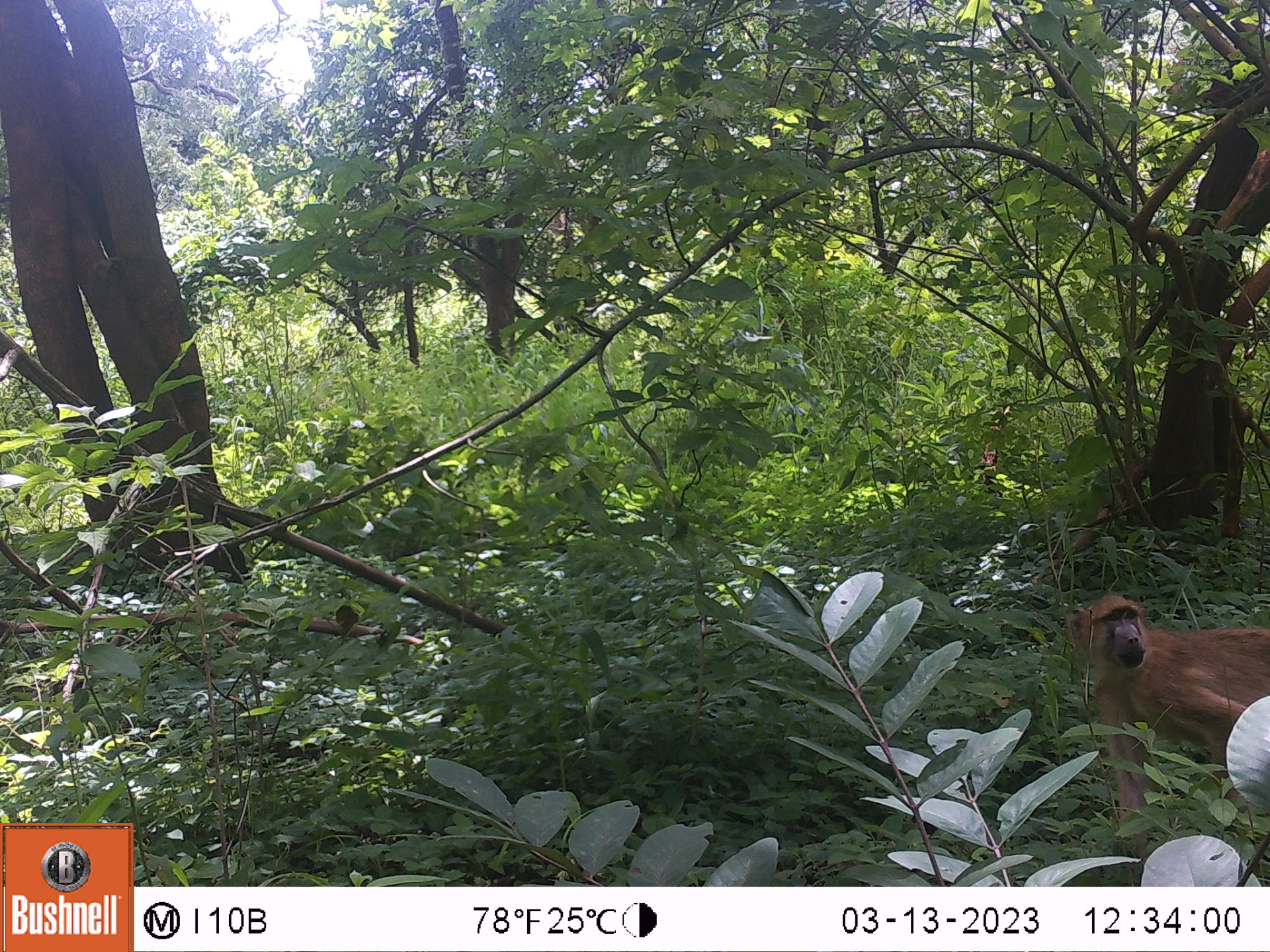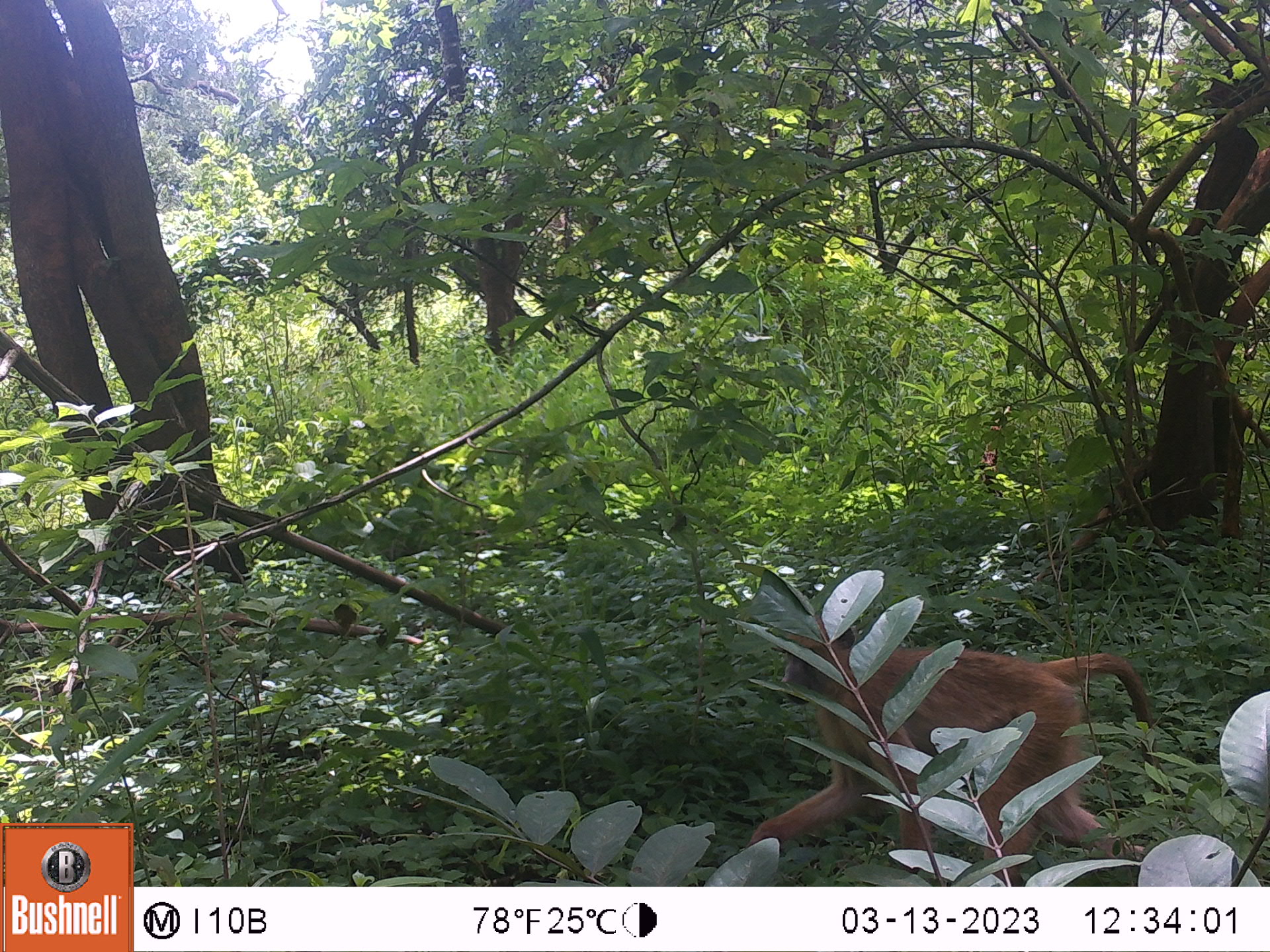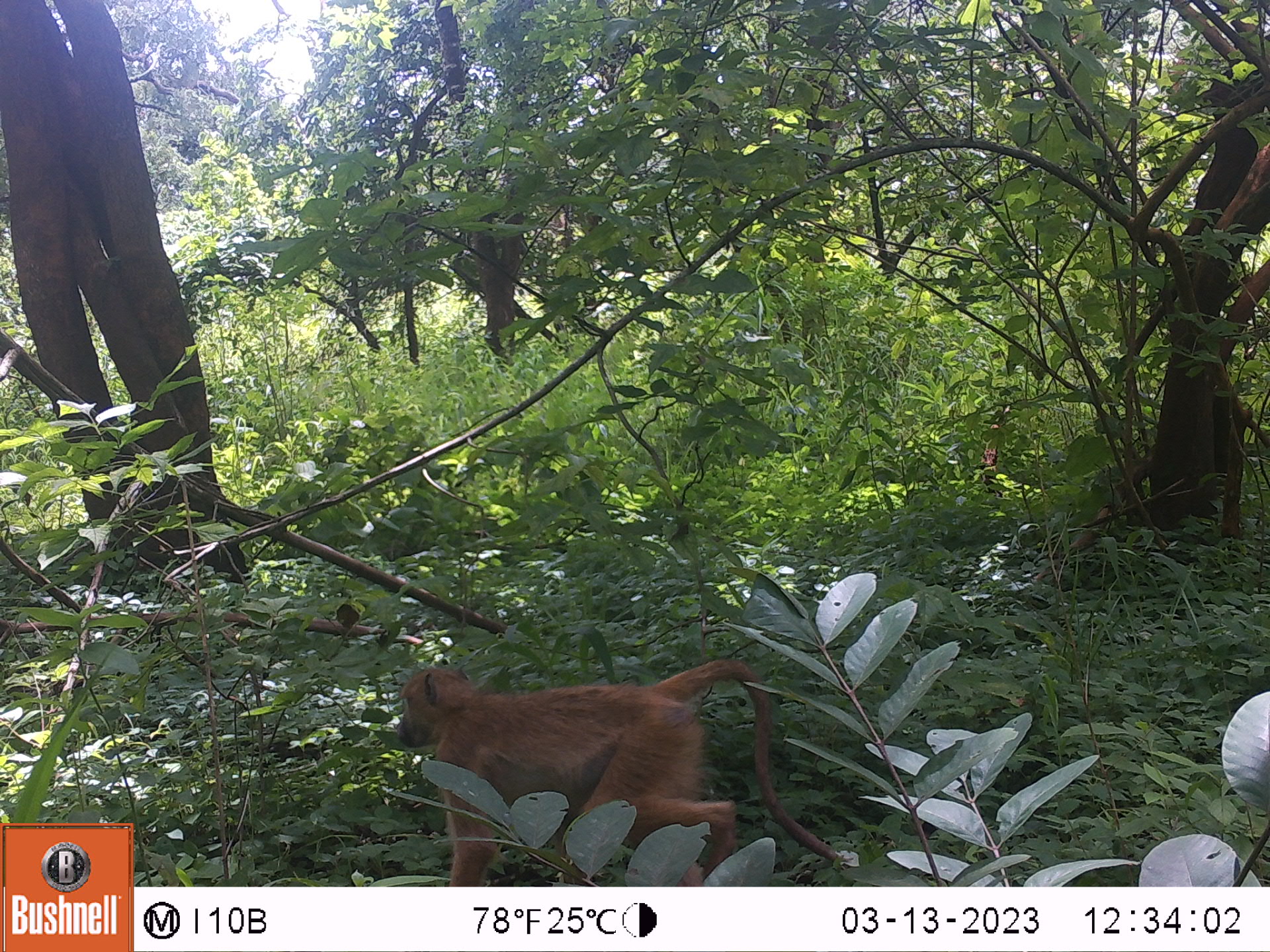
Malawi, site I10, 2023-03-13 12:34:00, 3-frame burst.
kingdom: Animalia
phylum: Chordata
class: Mammalia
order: Primates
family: Cercopithecidae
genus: Papio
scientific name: Papio cynocephalus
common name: yellow baboon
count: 1